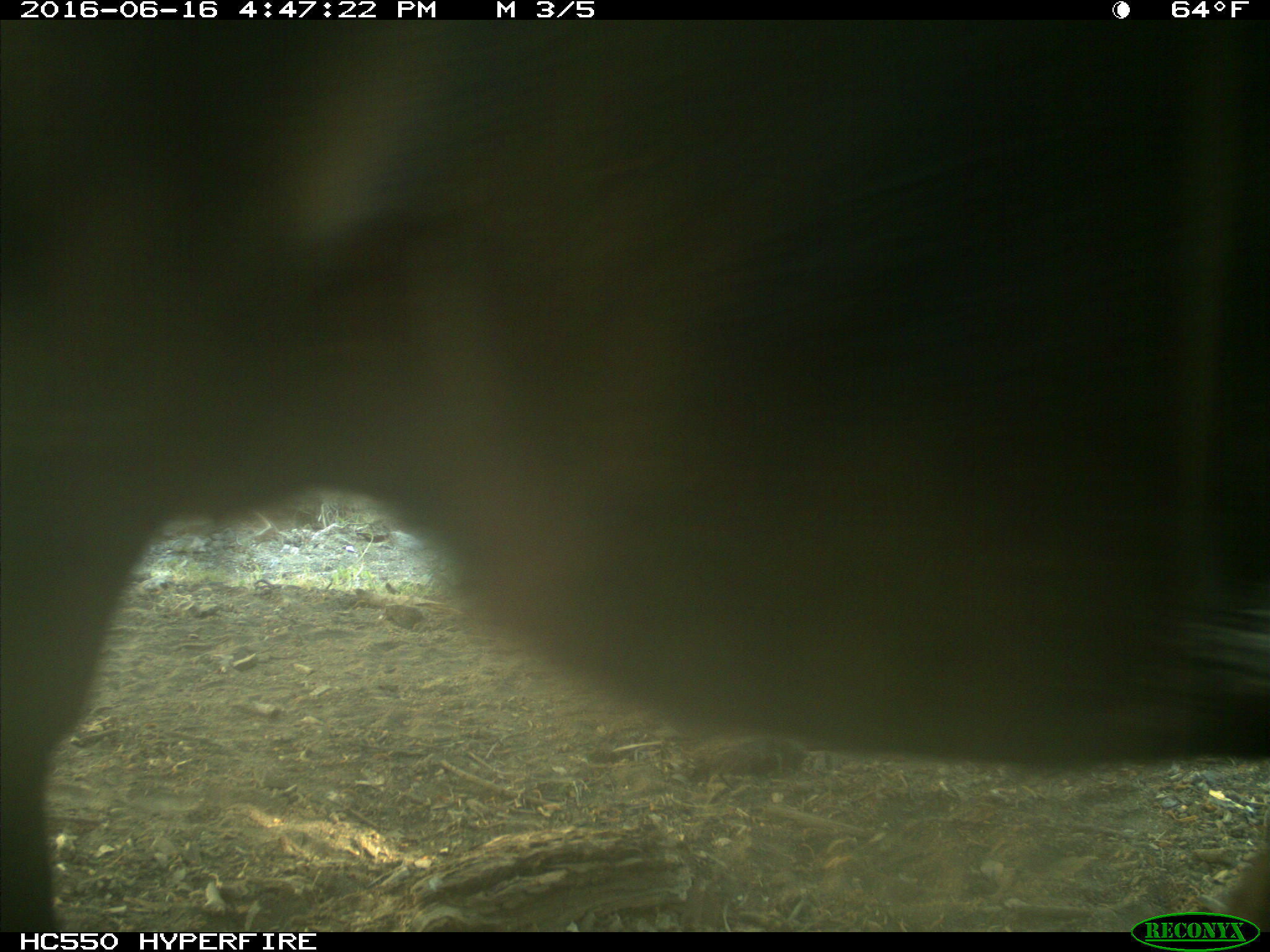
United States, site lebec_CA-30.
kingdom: Animalia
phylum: Chordata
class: Mammalia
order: Artiodactyla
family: Bovidae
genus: Bos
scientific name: Bos taurus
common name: domestic cow